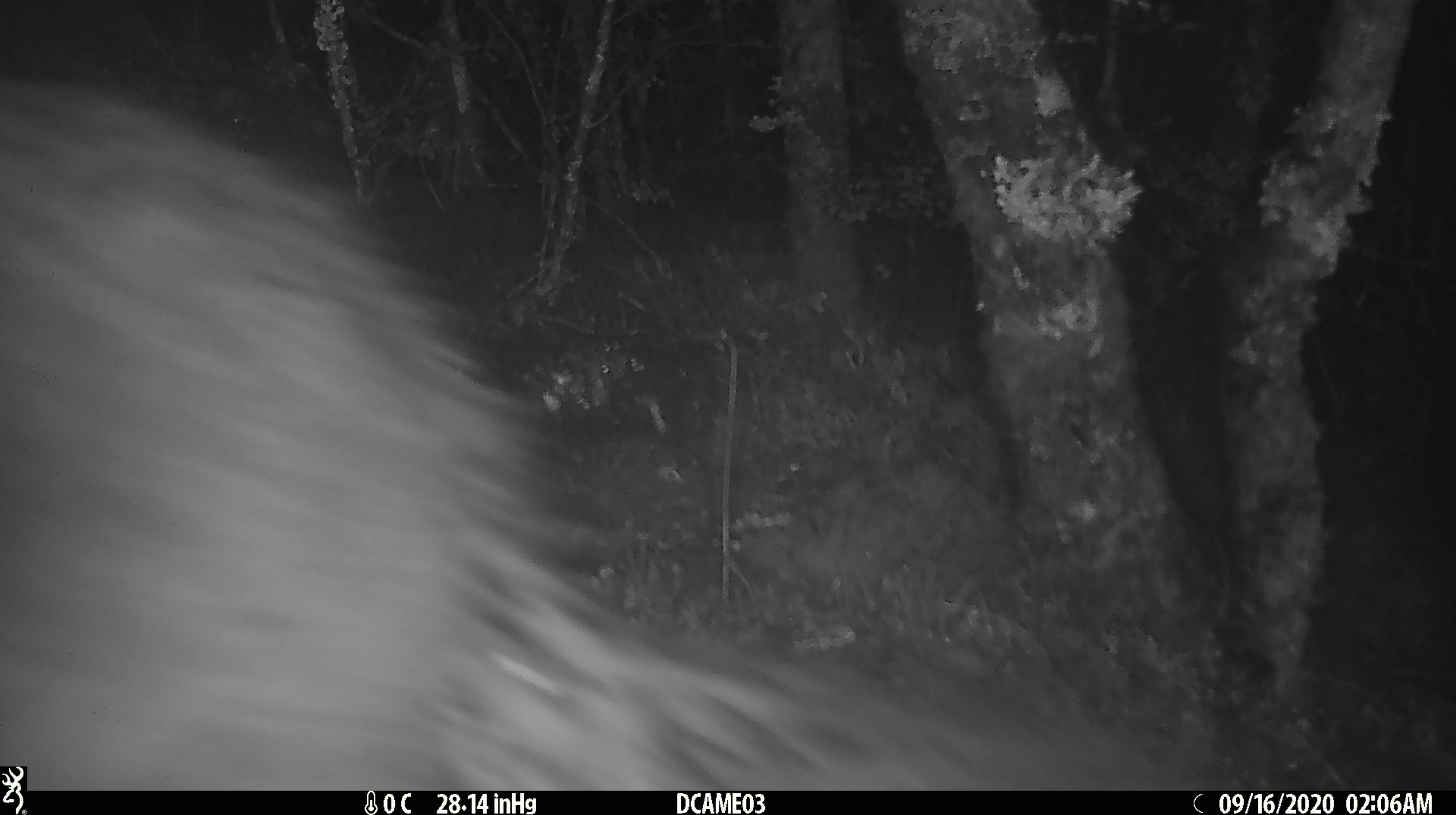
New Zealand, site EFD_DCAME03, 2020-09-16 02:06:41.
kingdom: Animalia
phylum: Chordata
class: Mammalia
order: Diprotodontia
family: Phalangeridae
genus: Trichosurus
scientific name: Trichosurus vulpecula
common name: common brushtail possum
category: possum